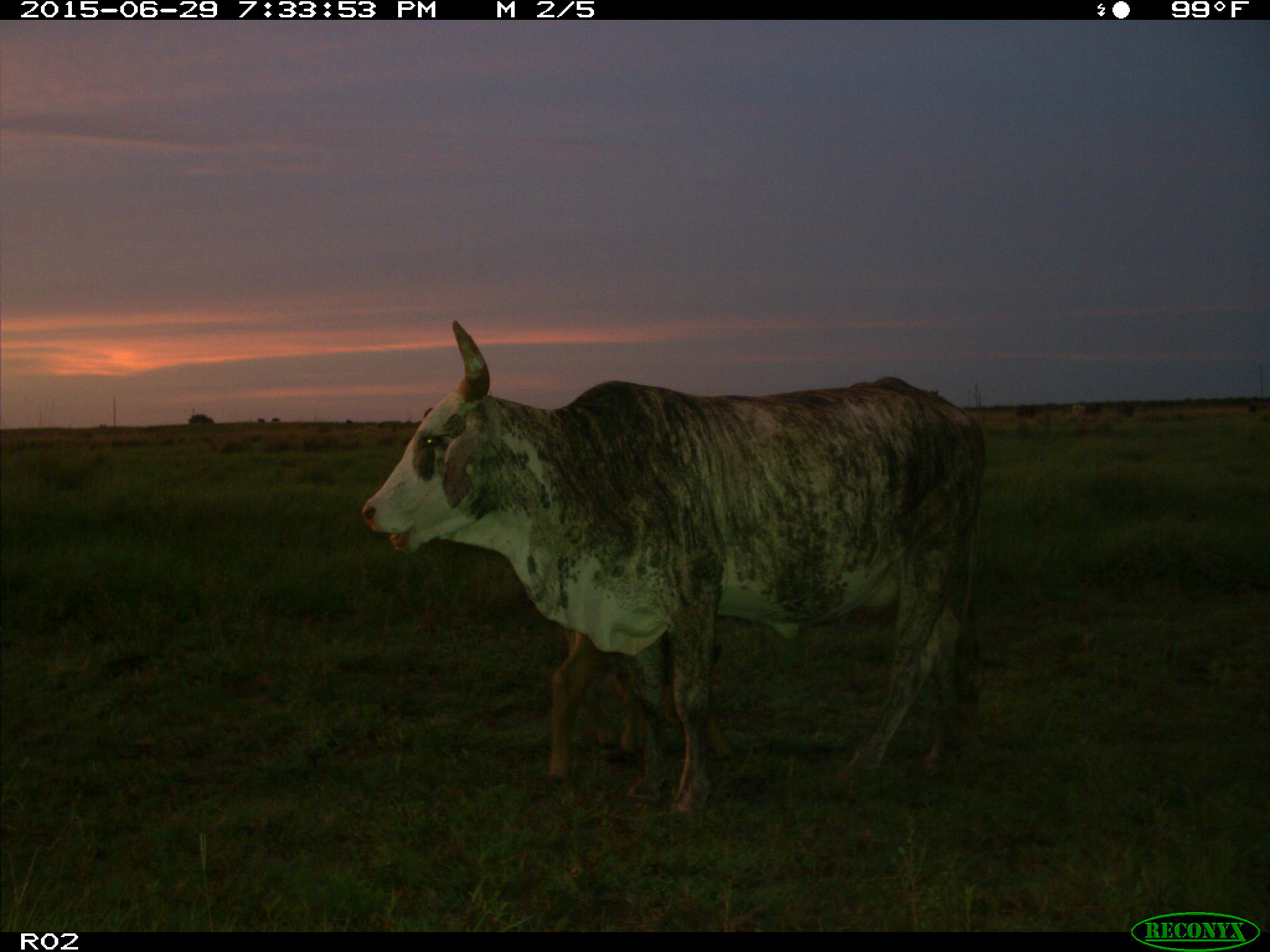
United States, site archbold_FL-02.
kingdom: Animalia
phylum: Chordata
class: Mammalia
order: Artiodactyla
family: Bovidae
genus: Bos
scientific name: Bos taurus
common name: domestic cow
Bos taurus (domestic cow).